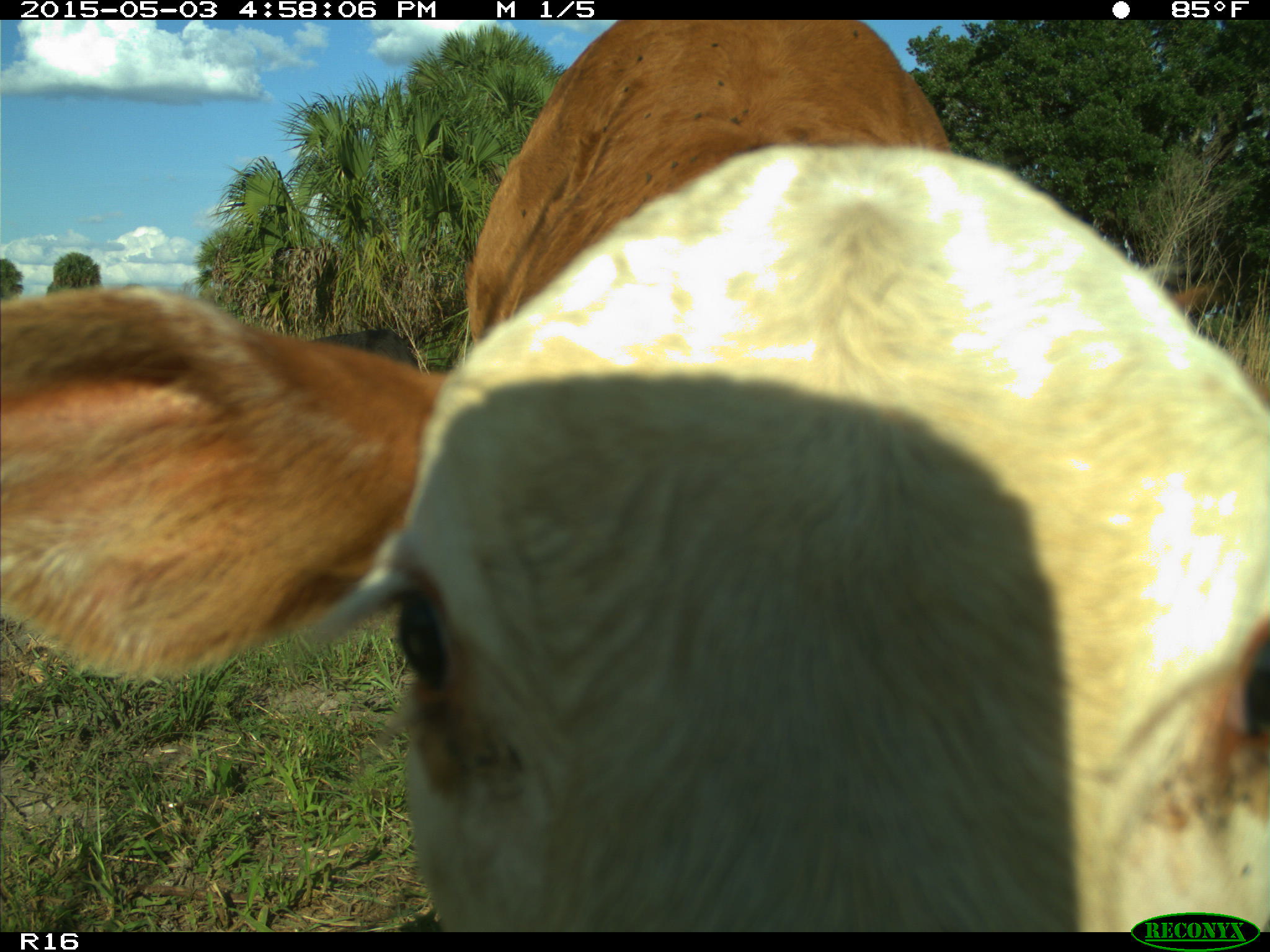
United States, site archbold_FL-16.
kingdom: Animalia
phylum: Chordata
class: Mammalia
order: Artiodactyla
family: Bovidae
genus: Bos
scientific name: Bos taurus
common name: domestic cow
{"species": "Bos taurus (domestic cow)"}